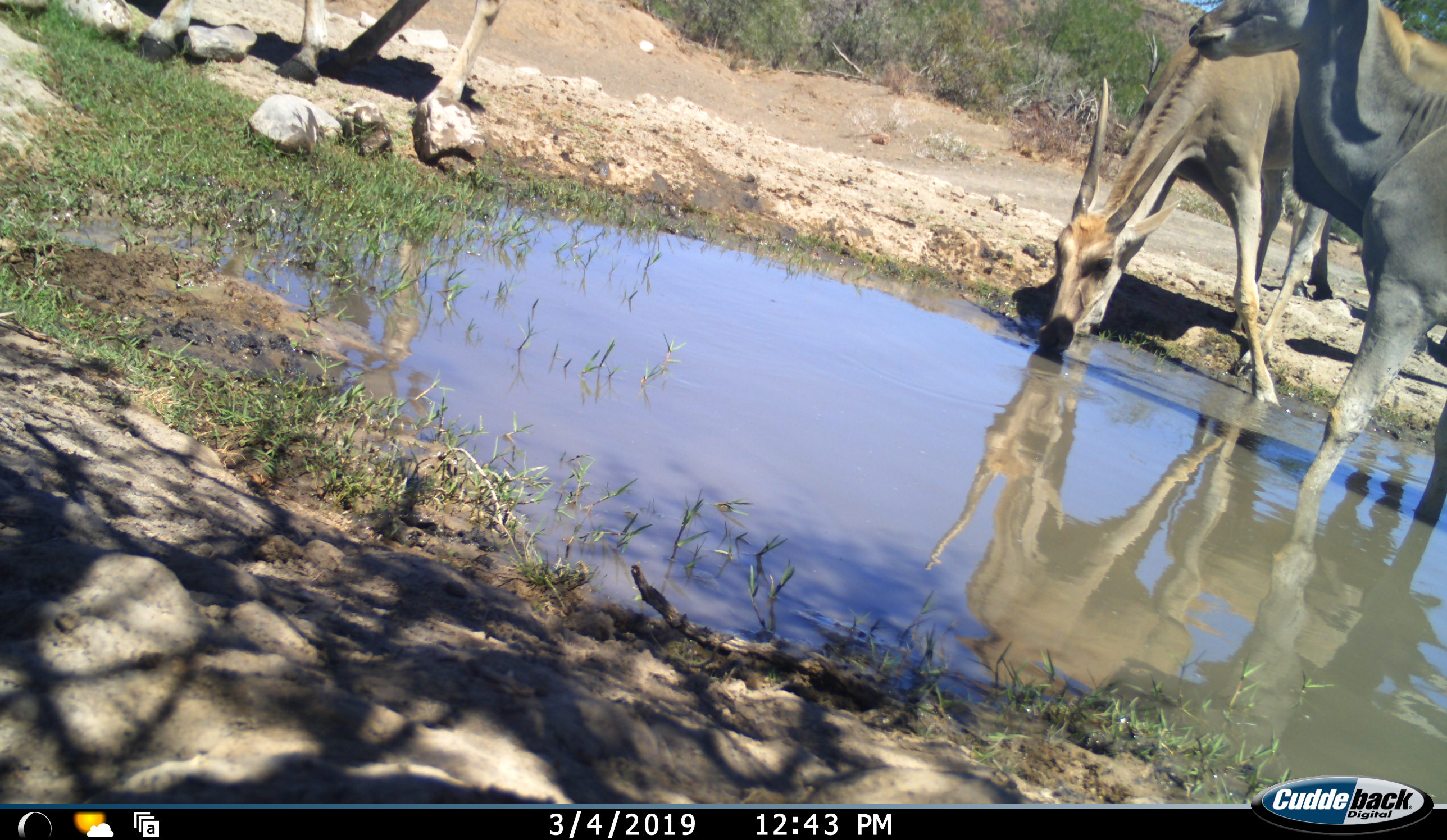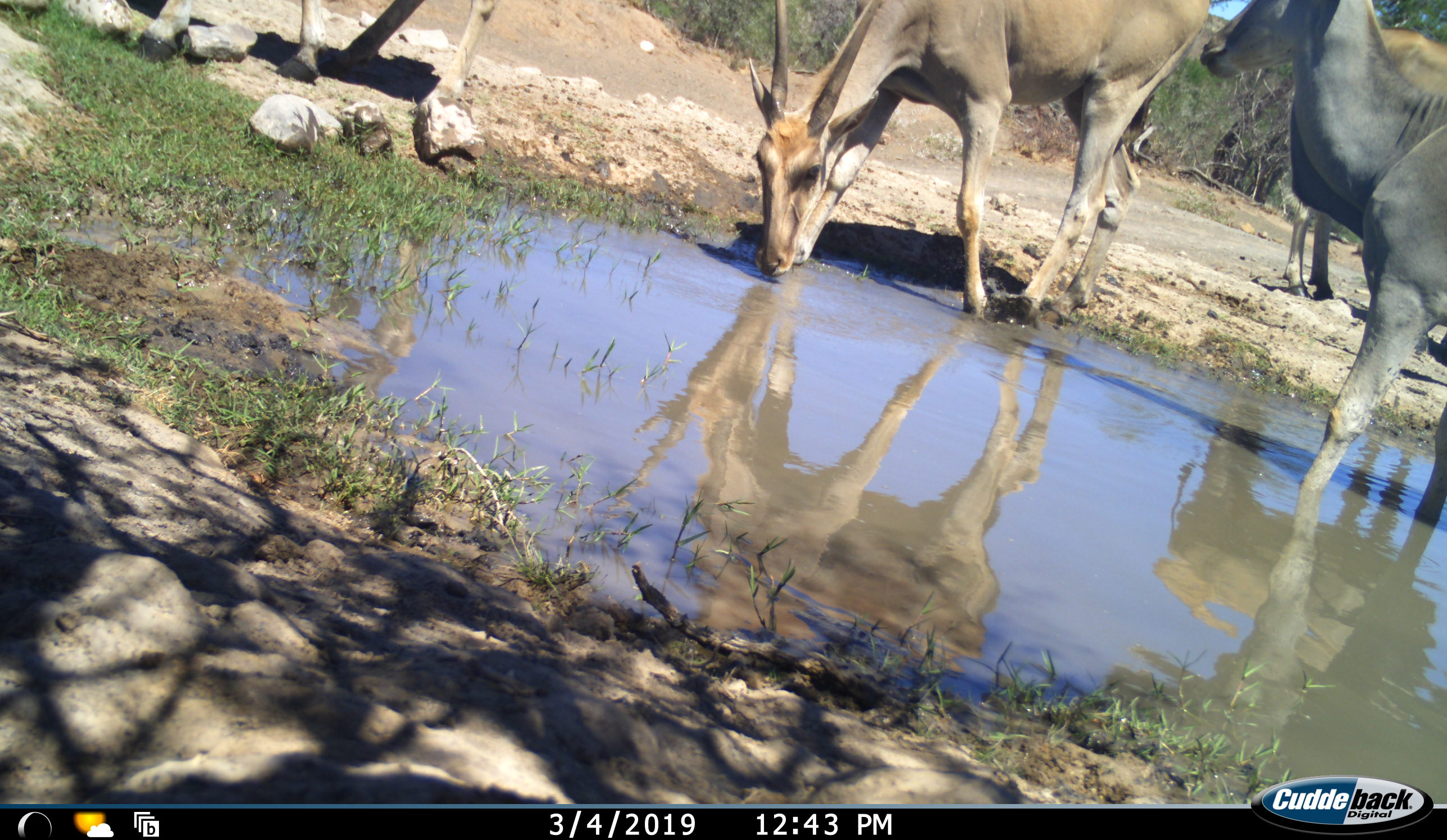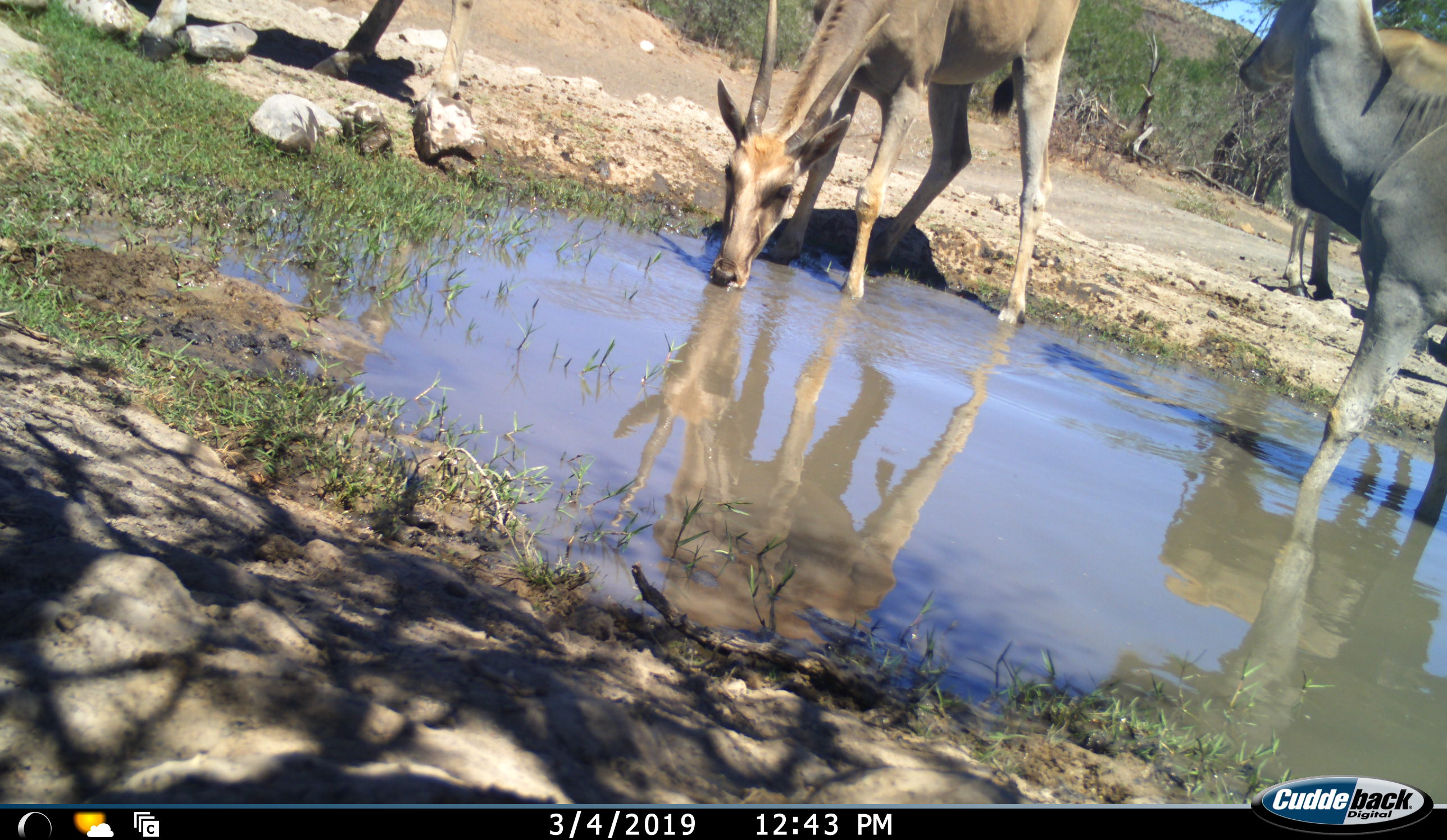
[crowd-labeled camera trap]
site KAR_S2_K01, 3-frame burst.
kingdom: Animalia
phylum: Chordata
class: Mammalia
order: Artiodactyla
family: Bovidae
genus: Tragelaphus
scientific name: Tragelaphus oryx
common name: eland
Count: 4.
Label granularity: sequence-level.